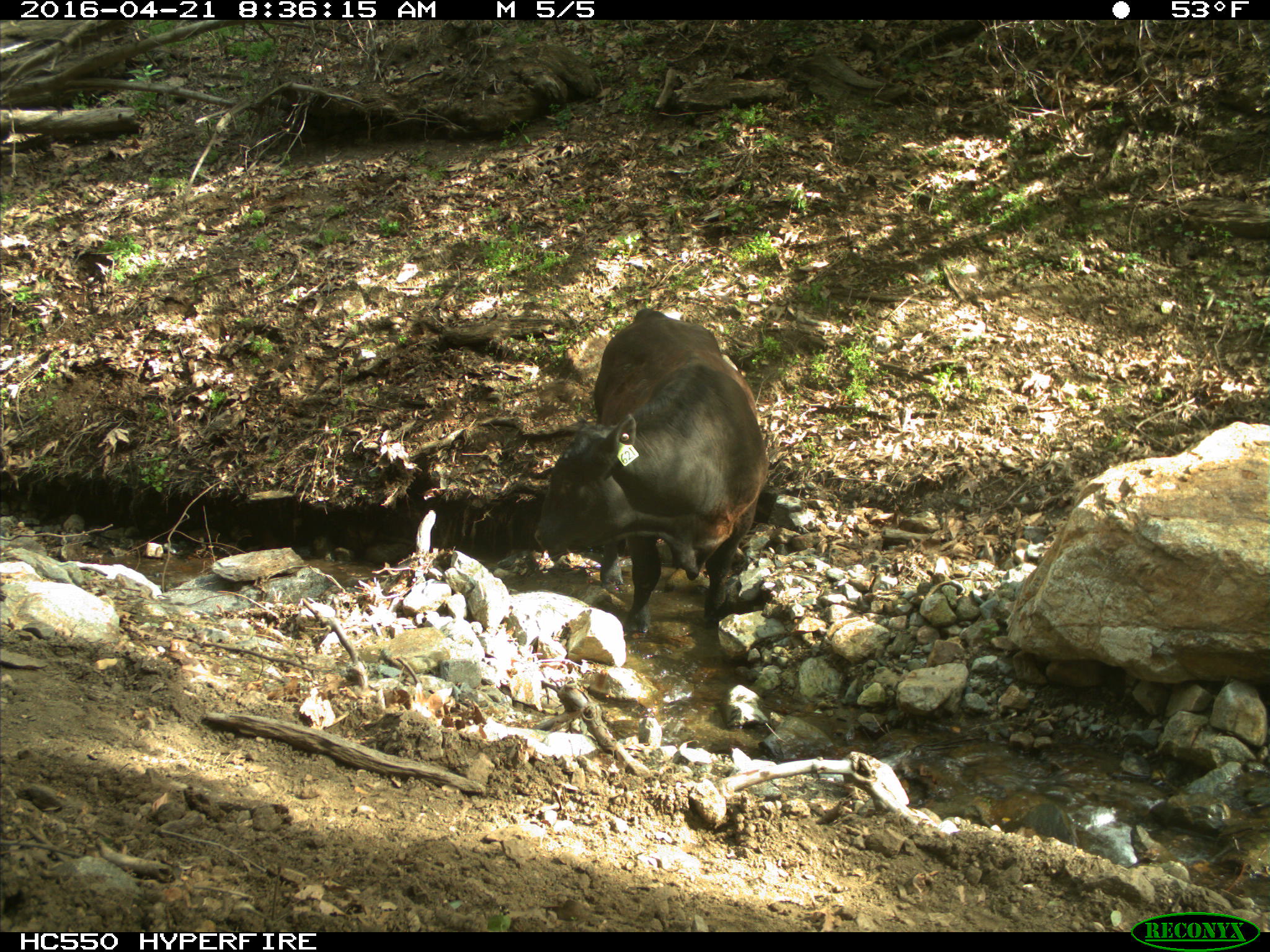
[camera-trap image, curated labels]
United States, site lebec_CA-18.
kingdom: Animalia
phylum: Chordata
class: Mammalia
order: Artiodactyla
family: Bovidae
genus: Bos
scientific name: Bos taurus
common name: domestic cow